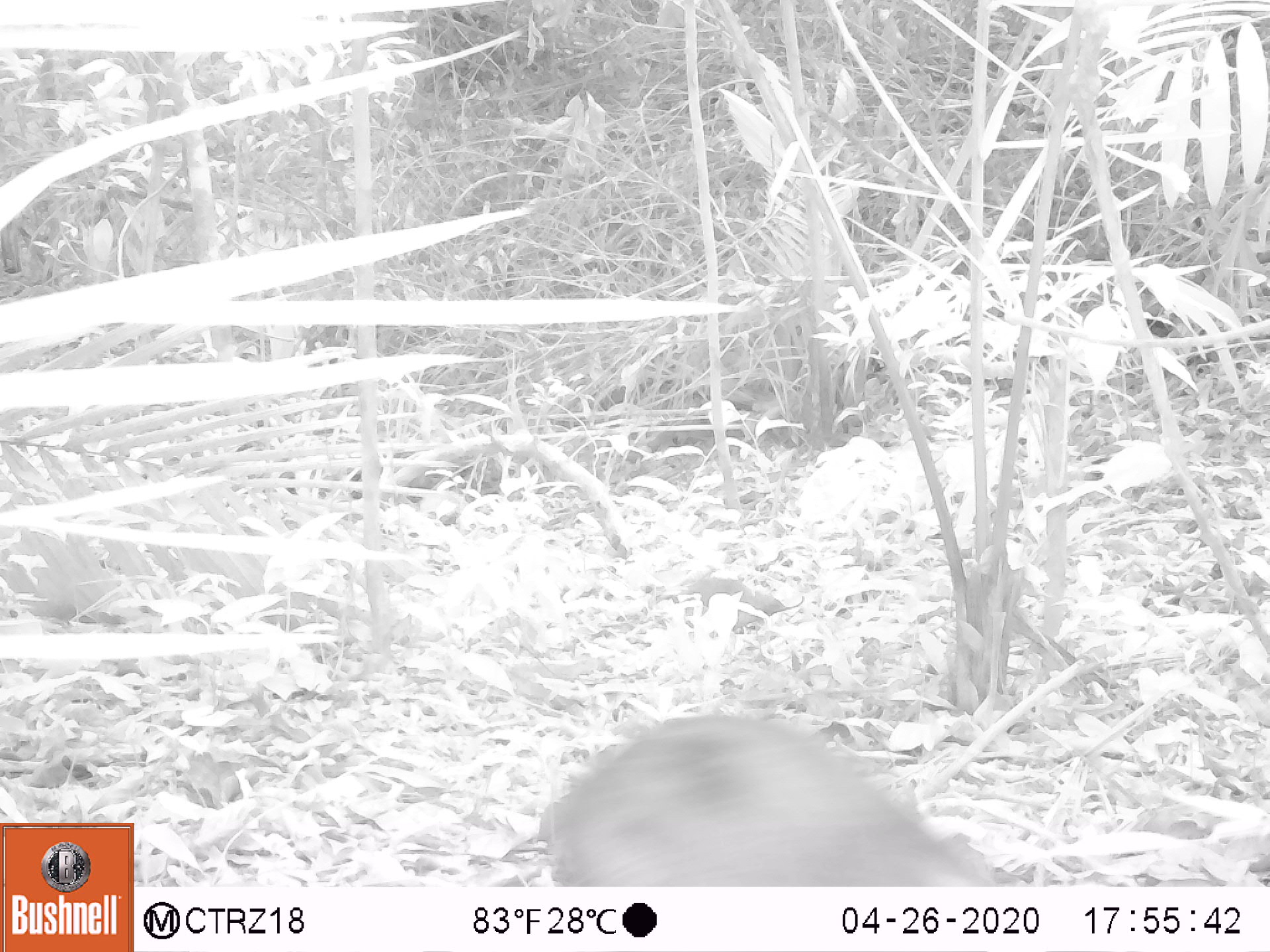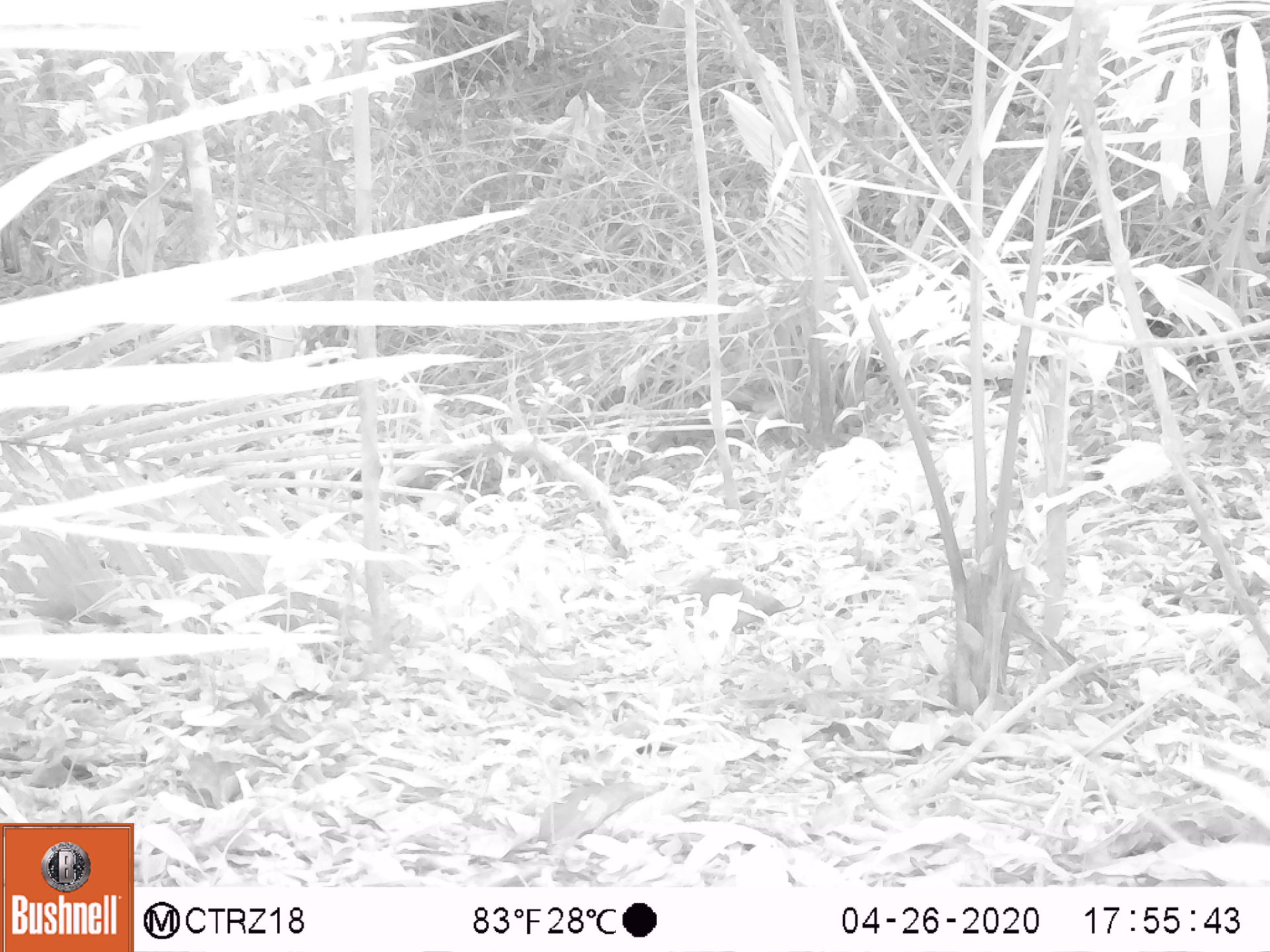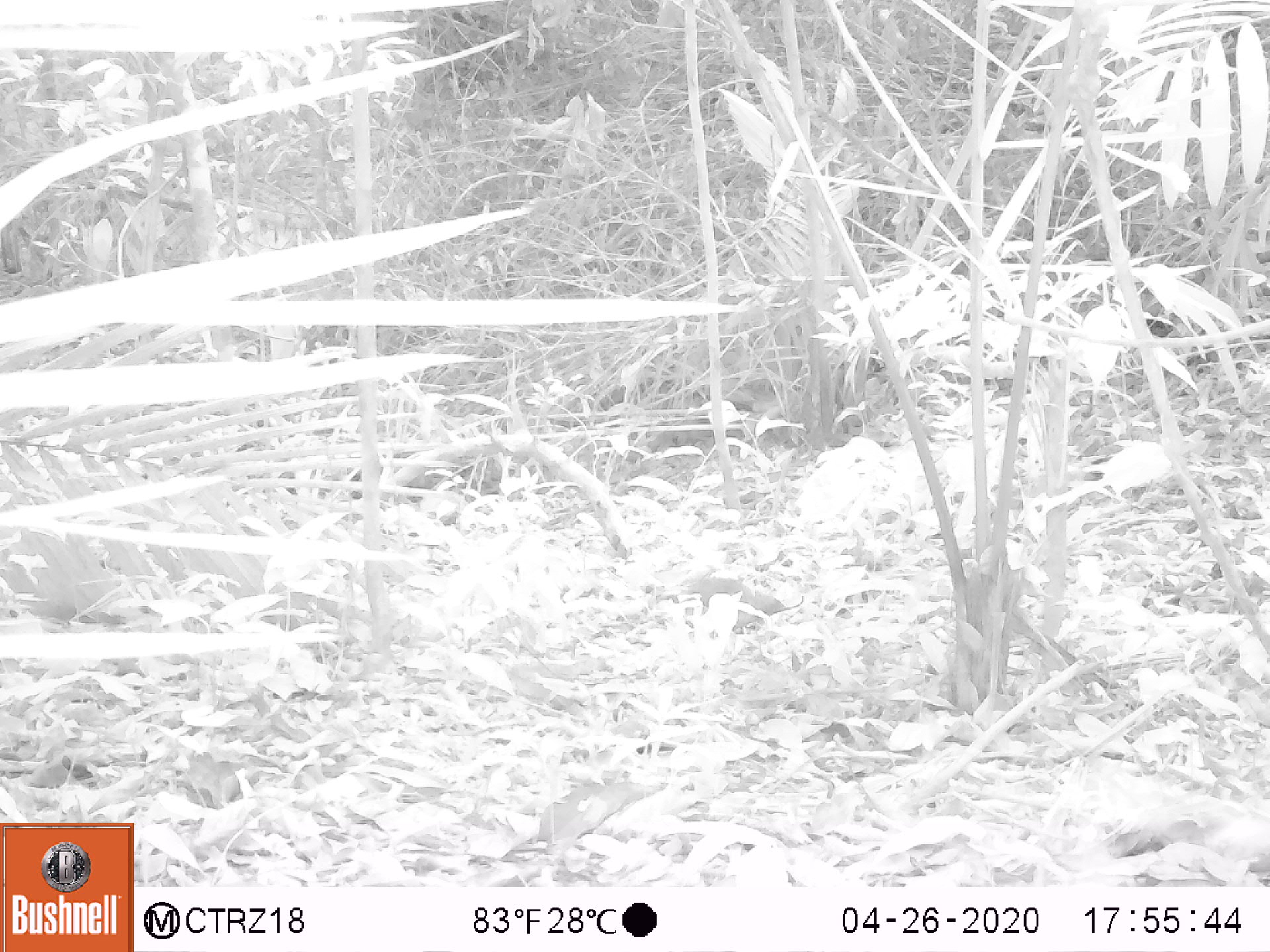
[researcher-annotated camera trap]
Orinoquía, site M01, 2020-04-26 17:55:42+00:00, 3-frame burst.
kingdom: Animalia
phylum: Chordata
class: Mammalia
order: Rodentia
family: Dasyproctidae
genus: Dasyprocta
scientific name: Dasyprocta fuliginosa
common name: black agouti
Black agouti (Dasyprocta fuliginosa).